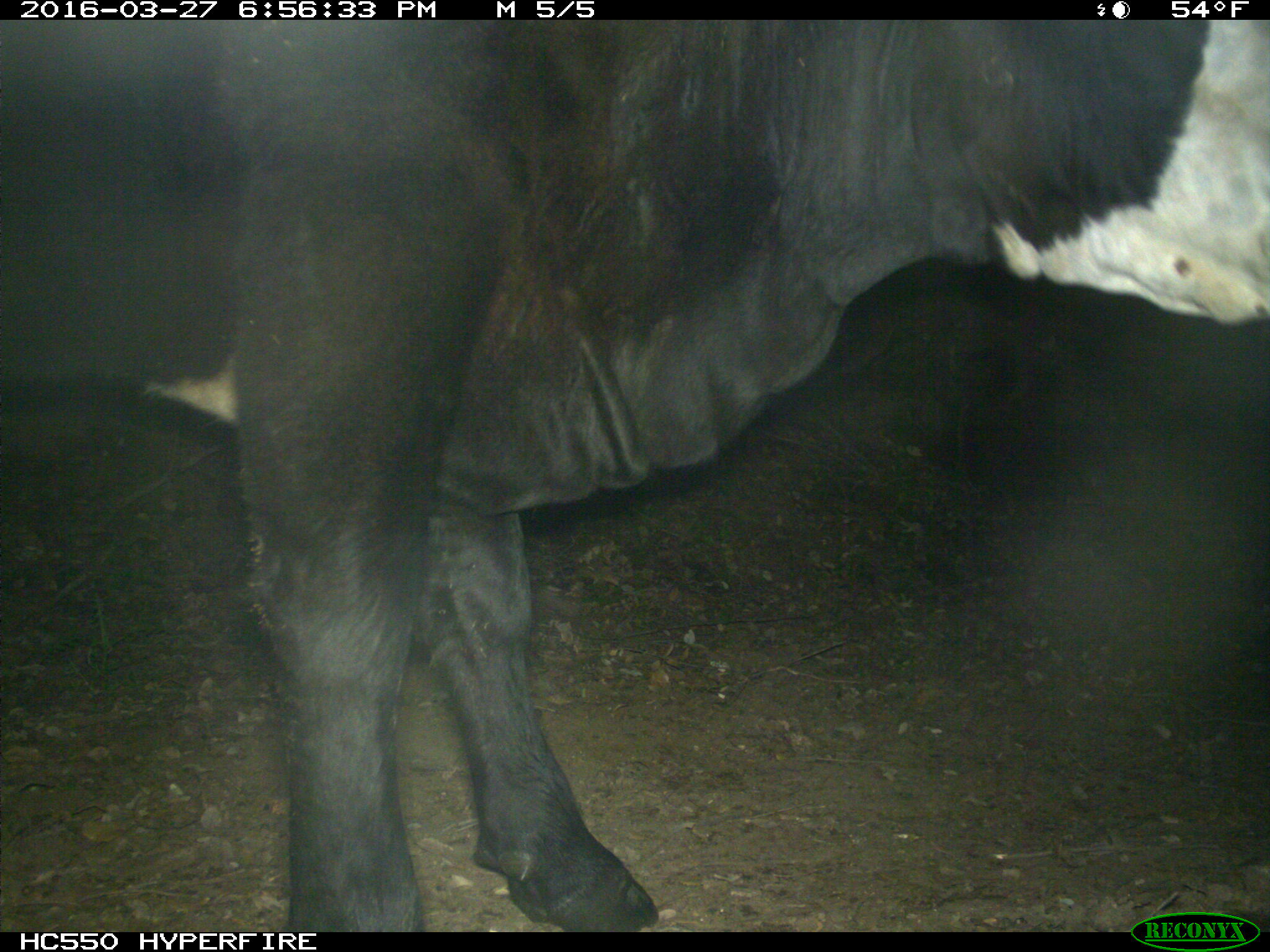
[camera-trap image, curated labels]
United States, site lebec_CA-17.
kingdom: Animalia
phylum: Chordata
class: Mammalia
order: Artiodactyla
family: Bovidae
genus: Bos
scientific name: Bos taurus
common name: domestic cow